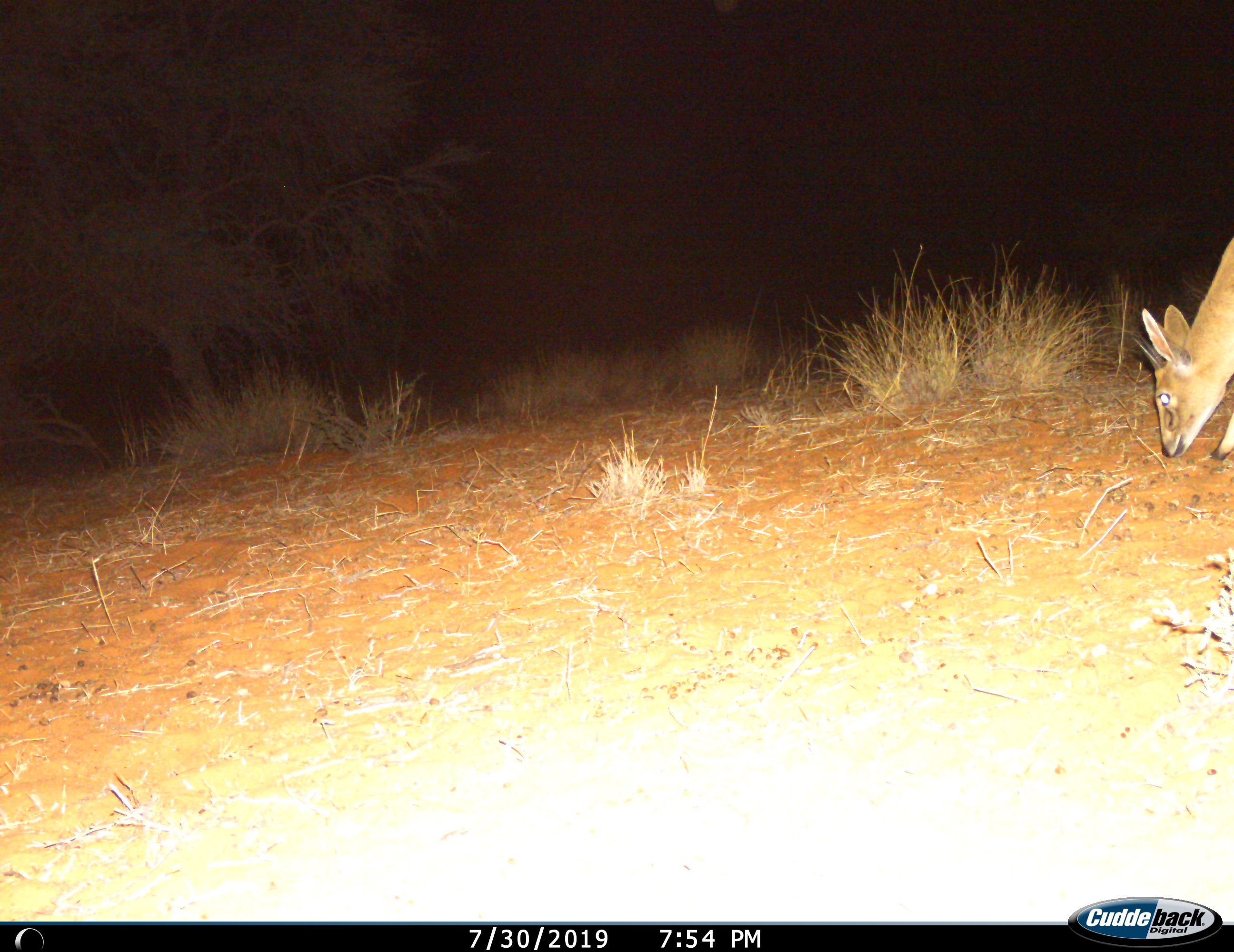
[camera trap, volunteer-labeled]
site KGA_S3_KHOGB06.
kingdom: Animalia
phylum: Chordata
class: Mammalia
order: Artiodactyla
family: Bovidae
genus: Sylvicapra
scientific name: Sylvicapra grimmia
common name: common duiker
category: duikercommongrey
Duikercommongrey (common duiker) (Sylvicapra grimmia), count 1. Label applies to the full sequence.